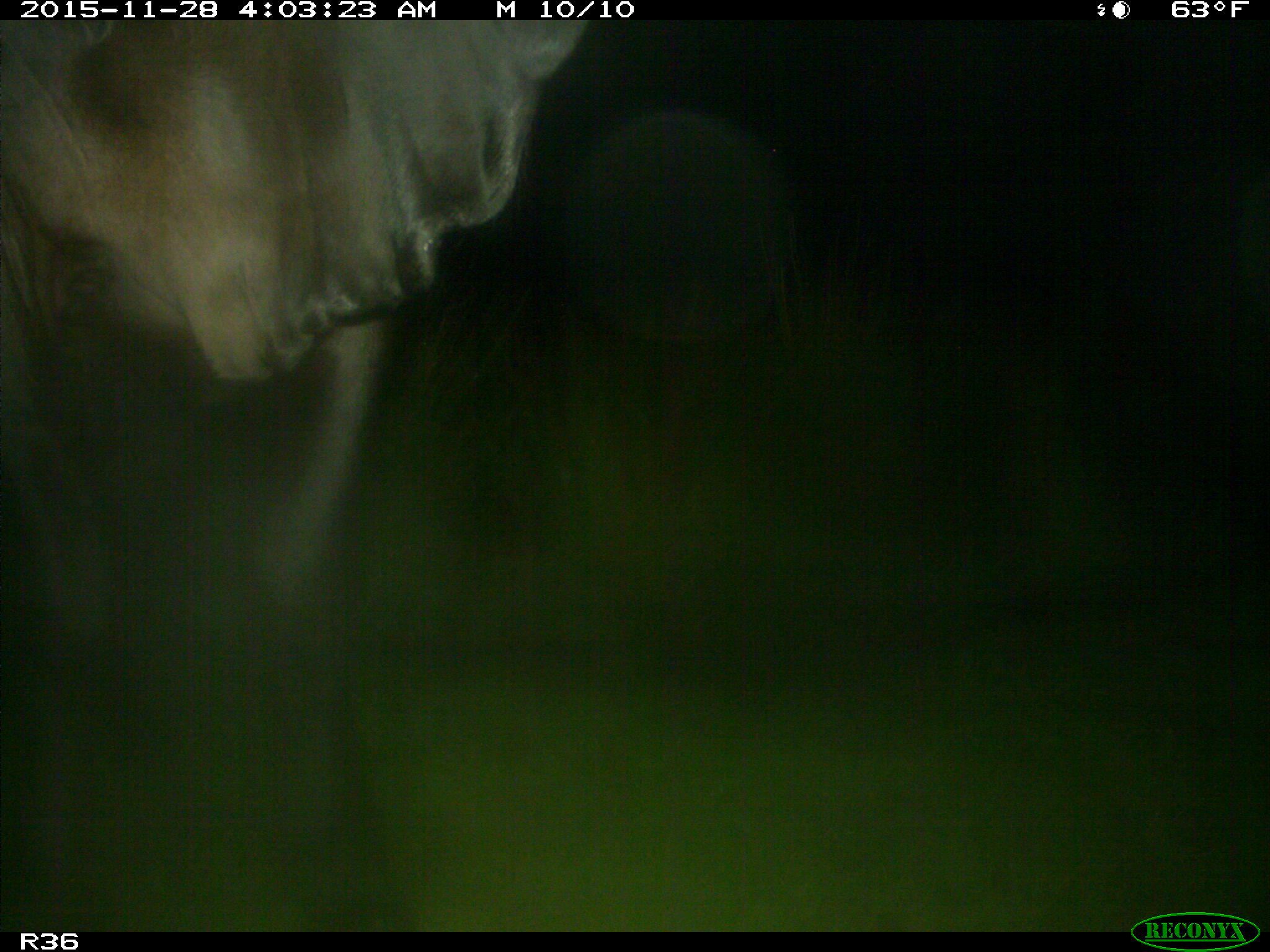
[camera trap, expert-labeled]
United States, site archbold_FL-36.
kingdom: Animalia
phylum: Chordata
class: Mammalia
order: Artiodactyla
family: Bovidae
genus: Bos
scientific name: Bos taurus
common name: domestic cow